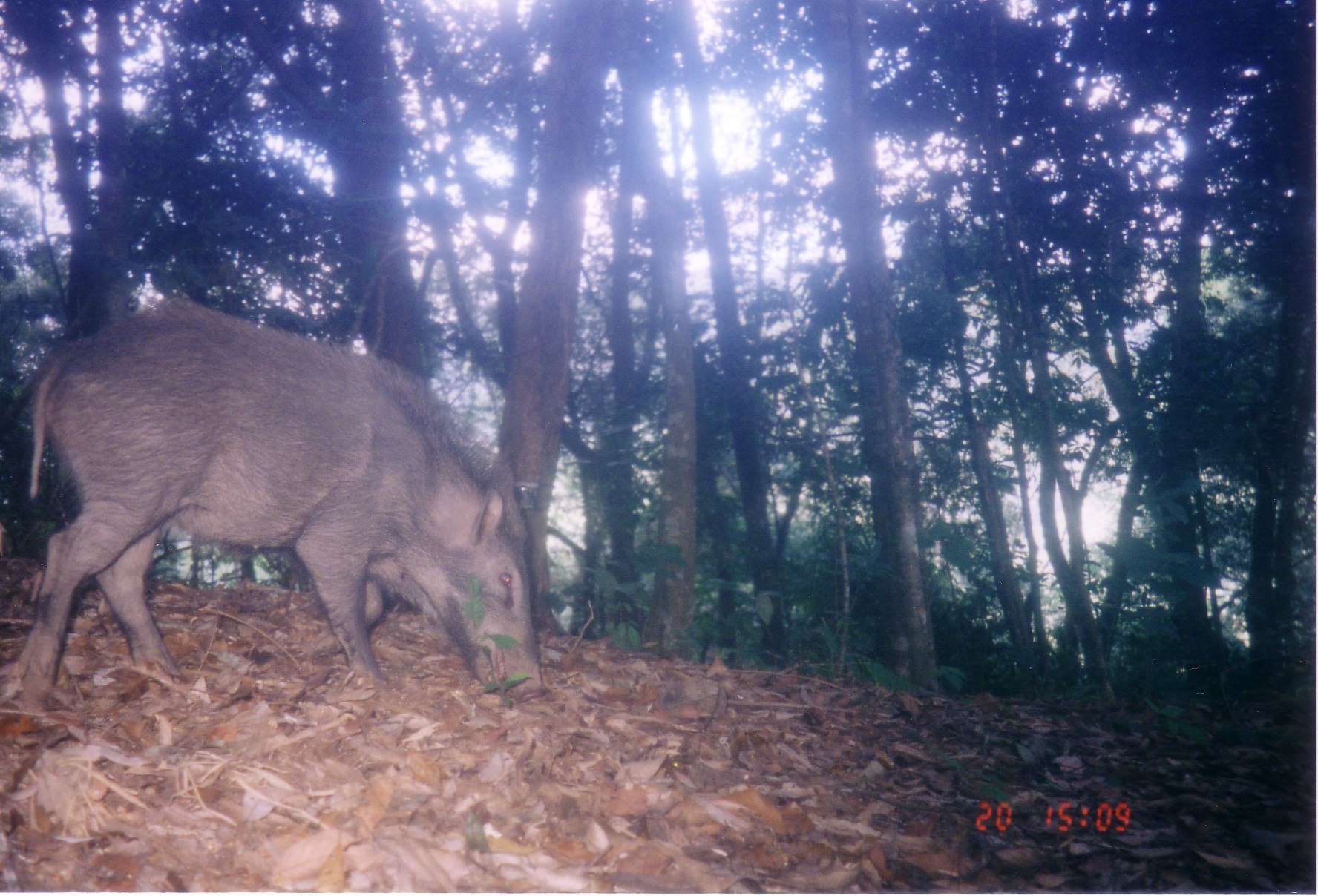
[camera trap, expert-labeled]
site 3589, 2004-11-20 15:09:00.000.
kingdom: Animalia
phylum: Chordata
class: Mammalia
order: Artiodactyla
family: Suidae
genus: Sus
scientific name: Sus scrofa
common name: wild boar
Sus scrofa (wild boar), count 1.